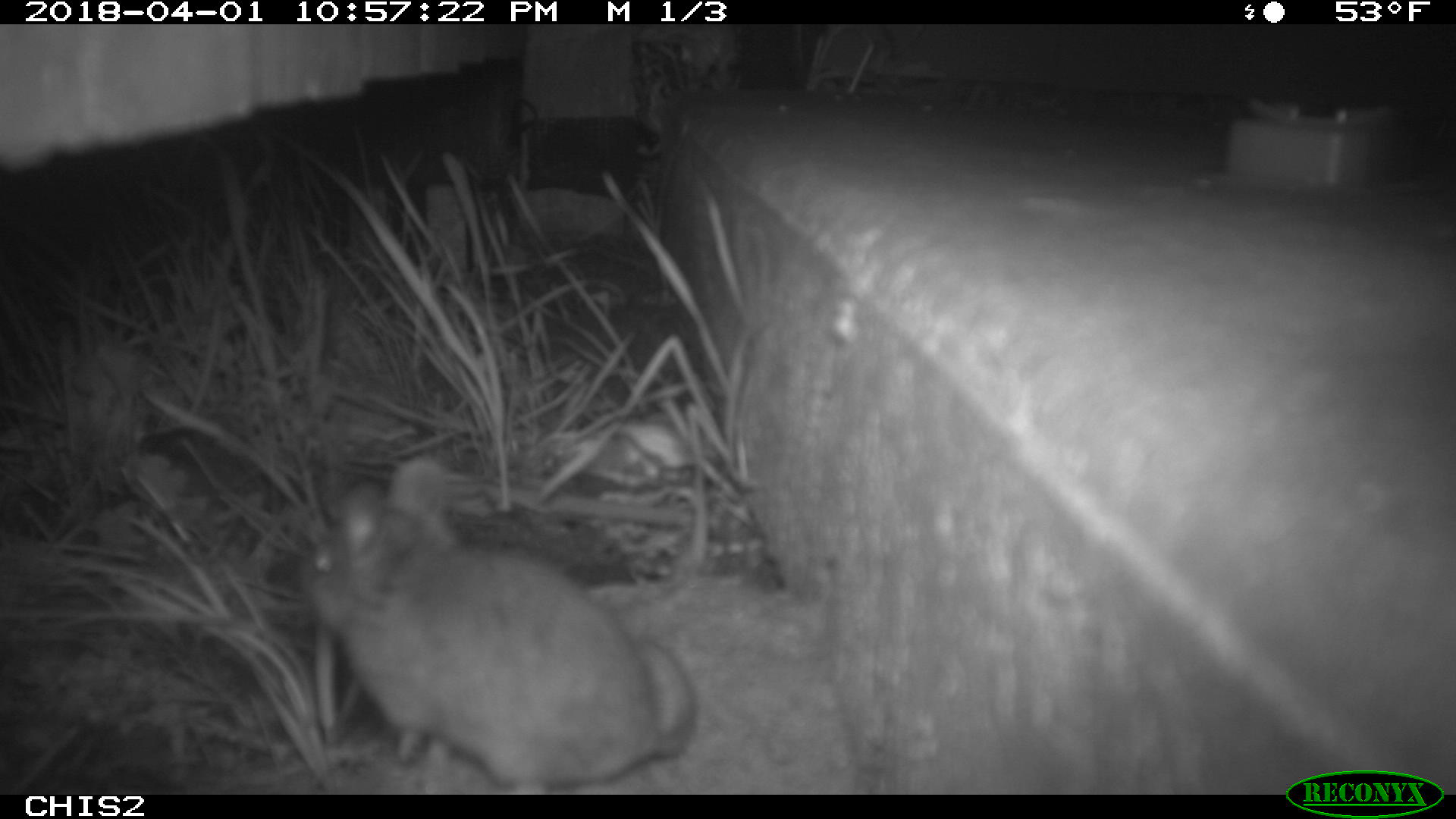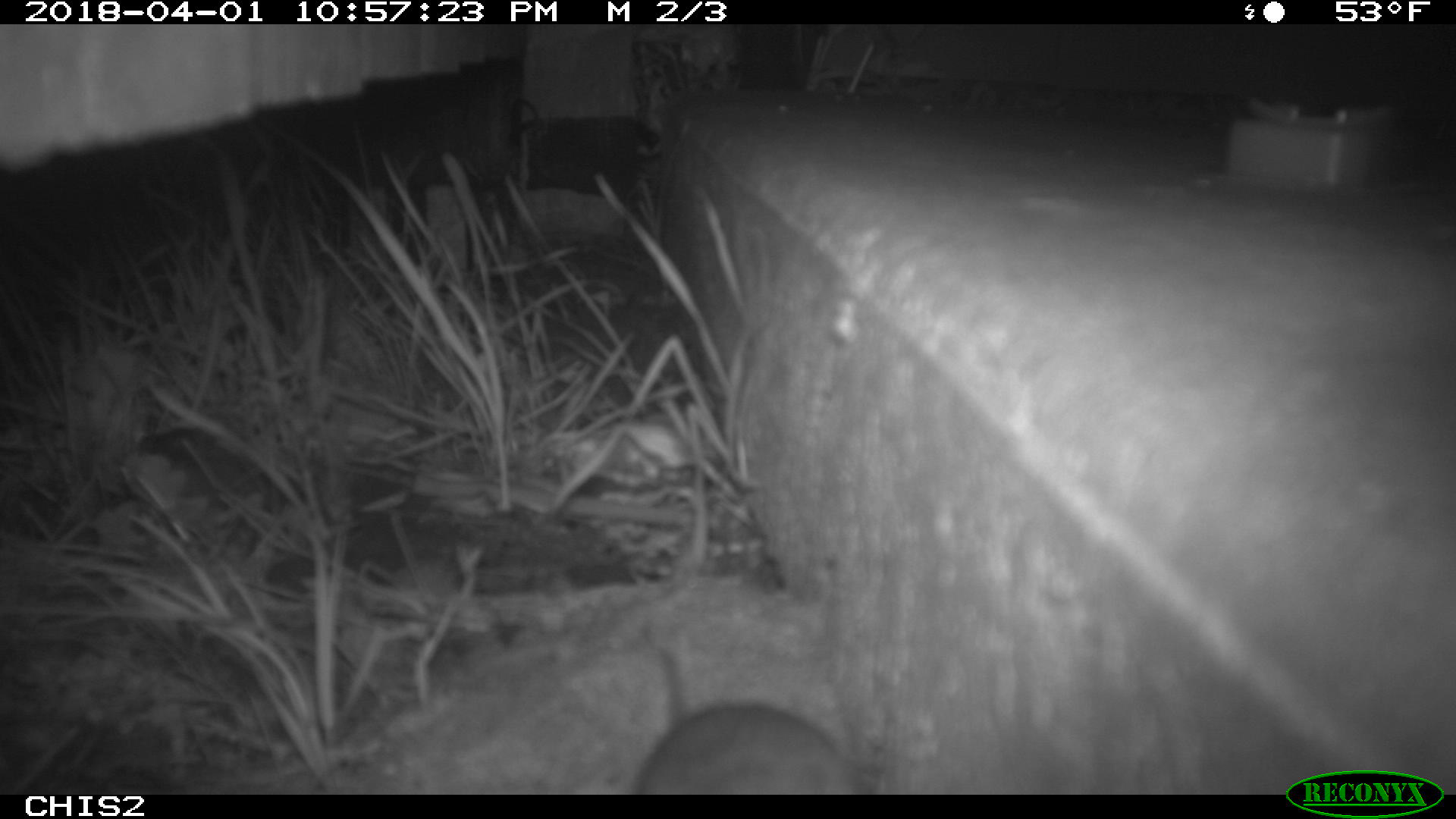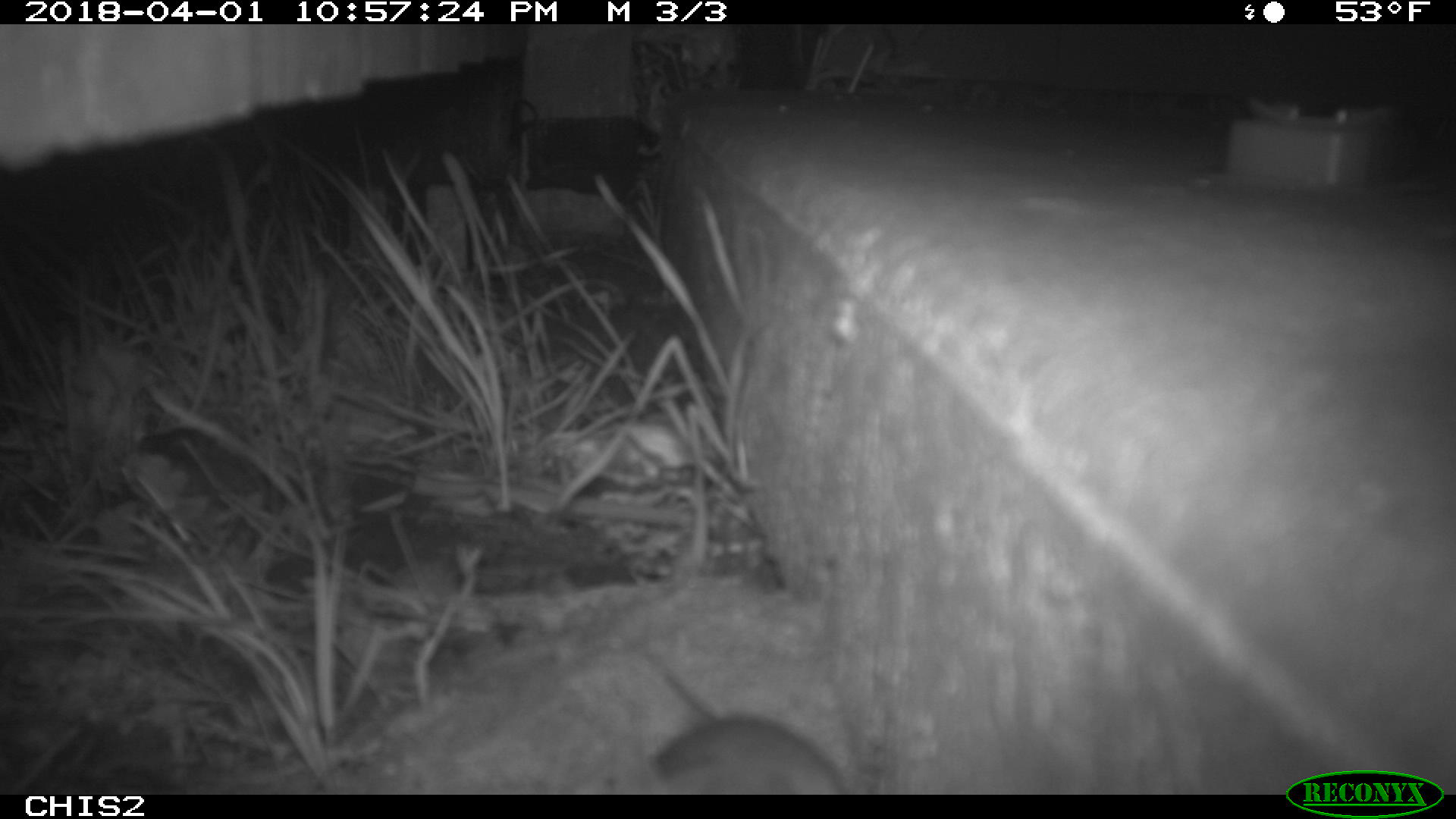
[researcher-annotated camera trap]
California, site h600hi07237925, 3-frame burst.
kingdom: Animalia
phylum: Chordata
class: Mammalia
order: Rodentia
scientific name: Rodentia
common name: rodent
Rodent (Rodentia).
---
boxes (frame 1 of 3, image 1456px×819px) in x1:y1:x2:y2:
rodent: 297:459:699:795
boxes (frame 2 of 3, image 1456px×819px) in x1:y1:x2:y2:
rodent: 630:651:849:792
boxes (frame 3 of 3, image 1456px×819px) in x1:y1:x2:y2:
rodent: 608:713:843:792